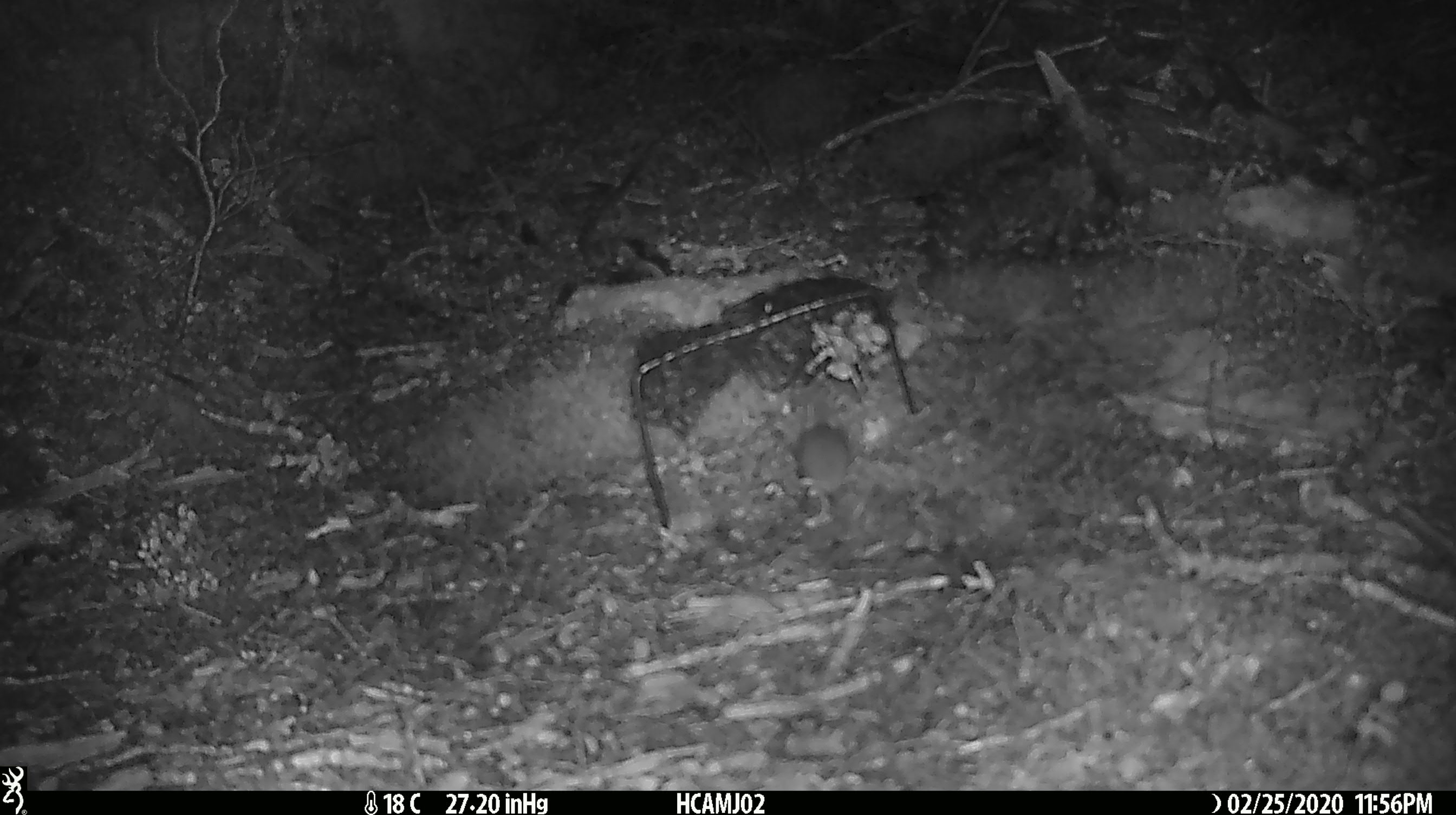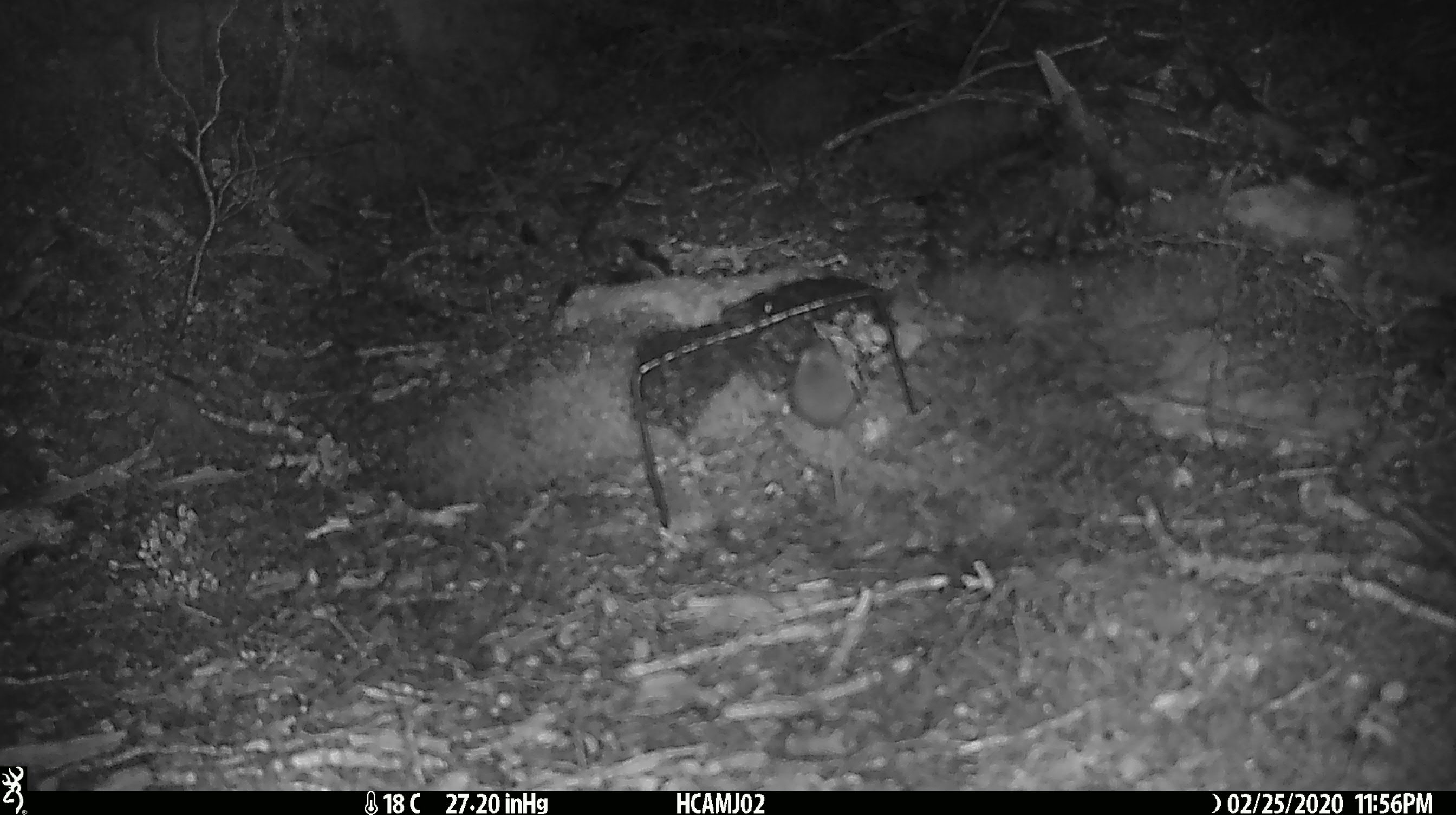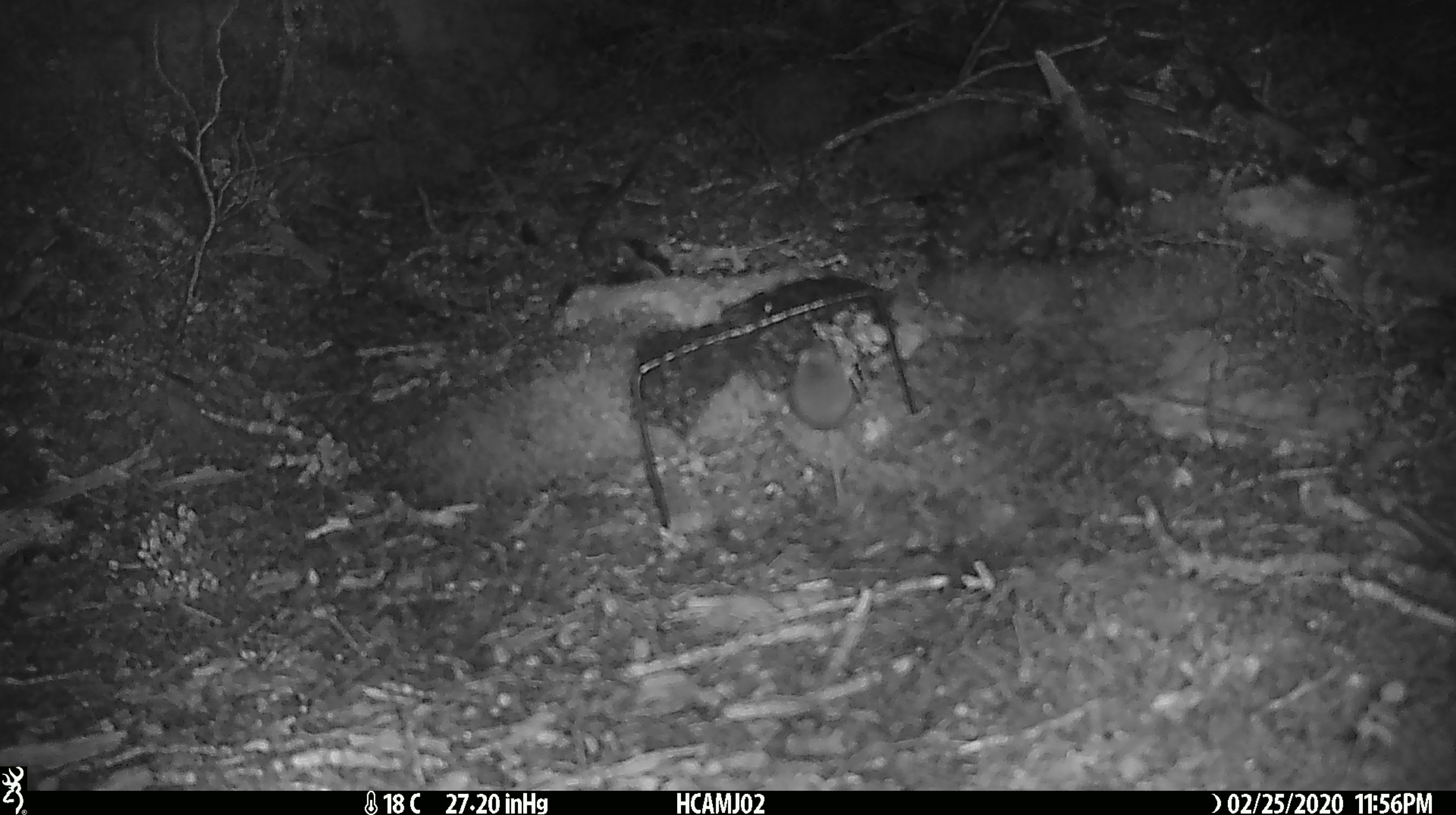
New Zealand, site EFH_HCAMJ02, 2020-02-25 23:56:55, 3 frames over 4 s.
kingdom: Animalia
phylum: Chordata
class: Mammalia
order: Rodentia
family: Muridae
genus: Mus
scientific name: Mus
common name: mouse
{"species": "mouse (Mus)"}